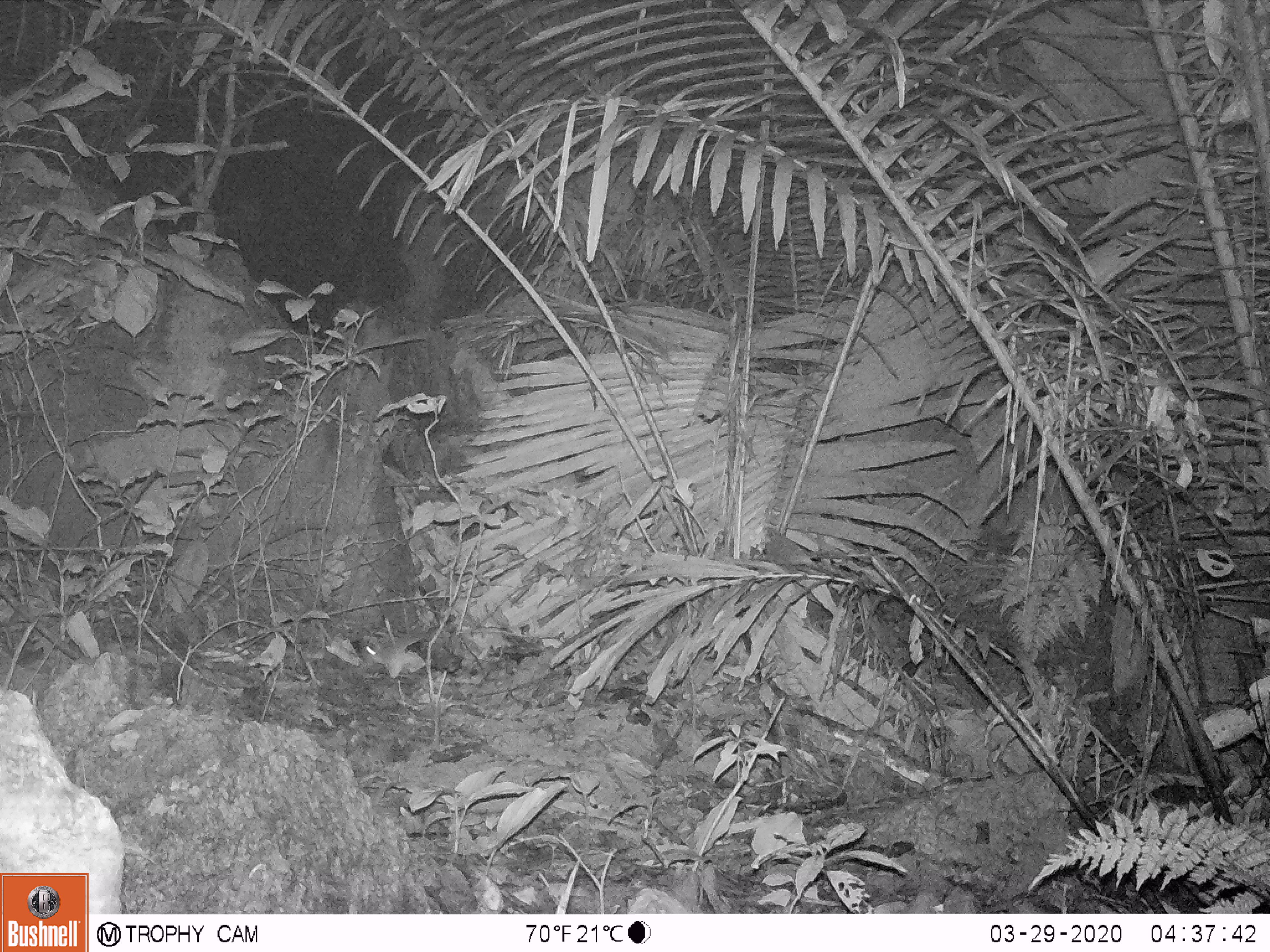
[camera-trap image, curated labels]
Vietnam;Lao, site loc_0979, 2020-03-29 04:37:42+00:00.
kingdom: Animalia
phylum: Chordata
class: Mammalia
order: Rodentia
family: Muridae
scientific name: Muridae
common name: old-world mice and rats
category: unidentified murid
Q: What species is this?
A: Unidentified murid (old-world mice and rats) (Muridae).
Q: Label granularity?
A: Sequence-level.